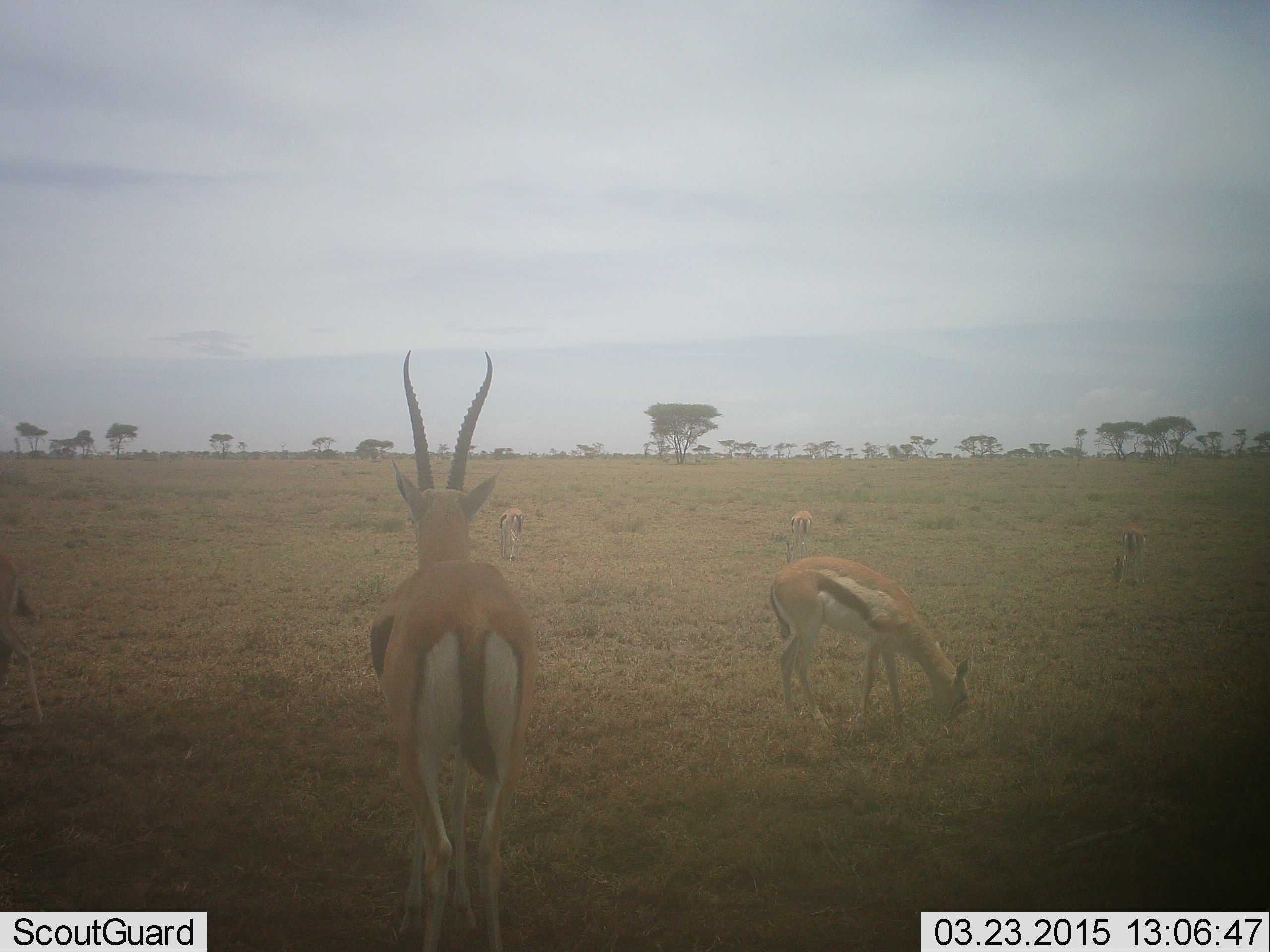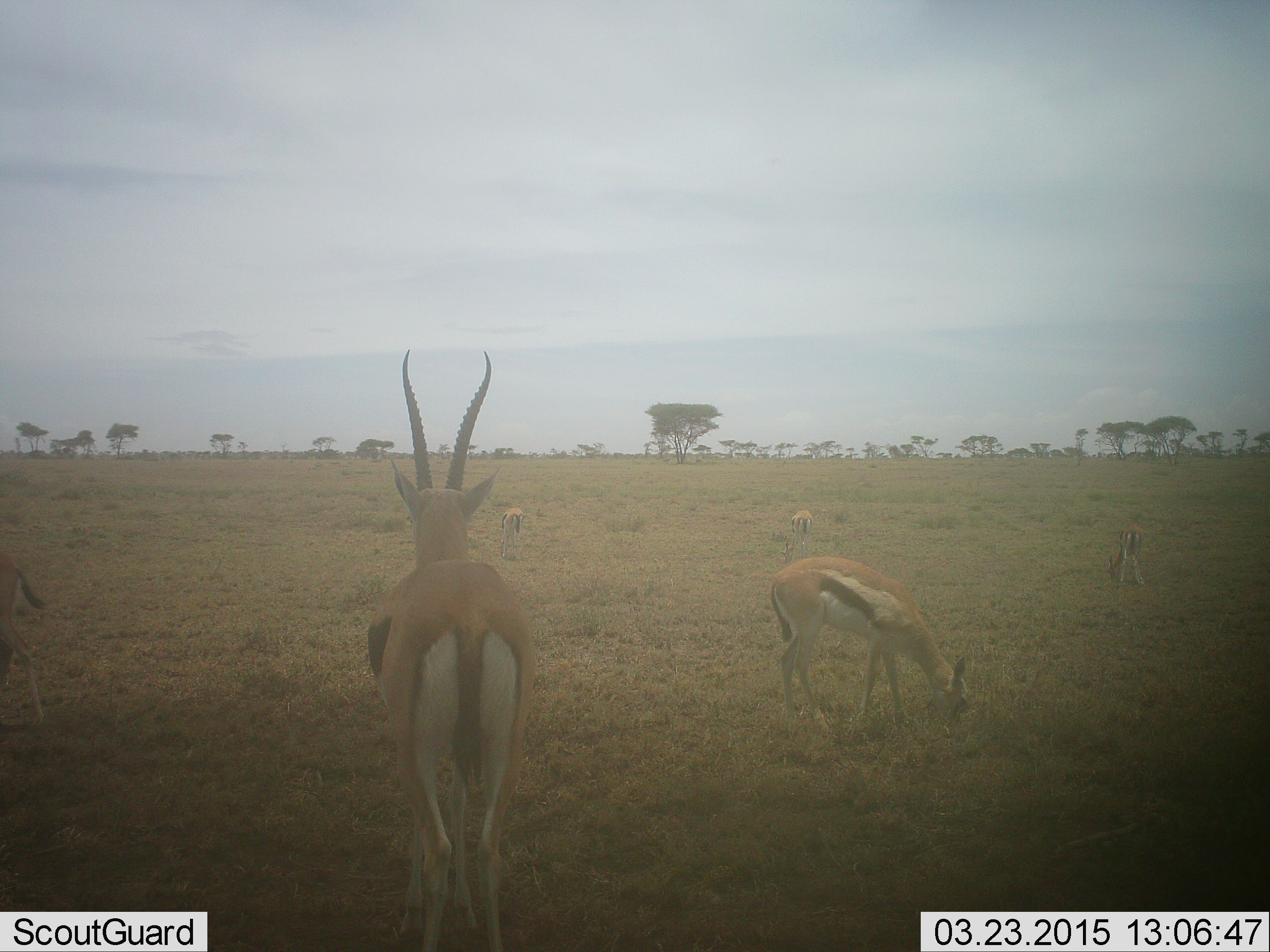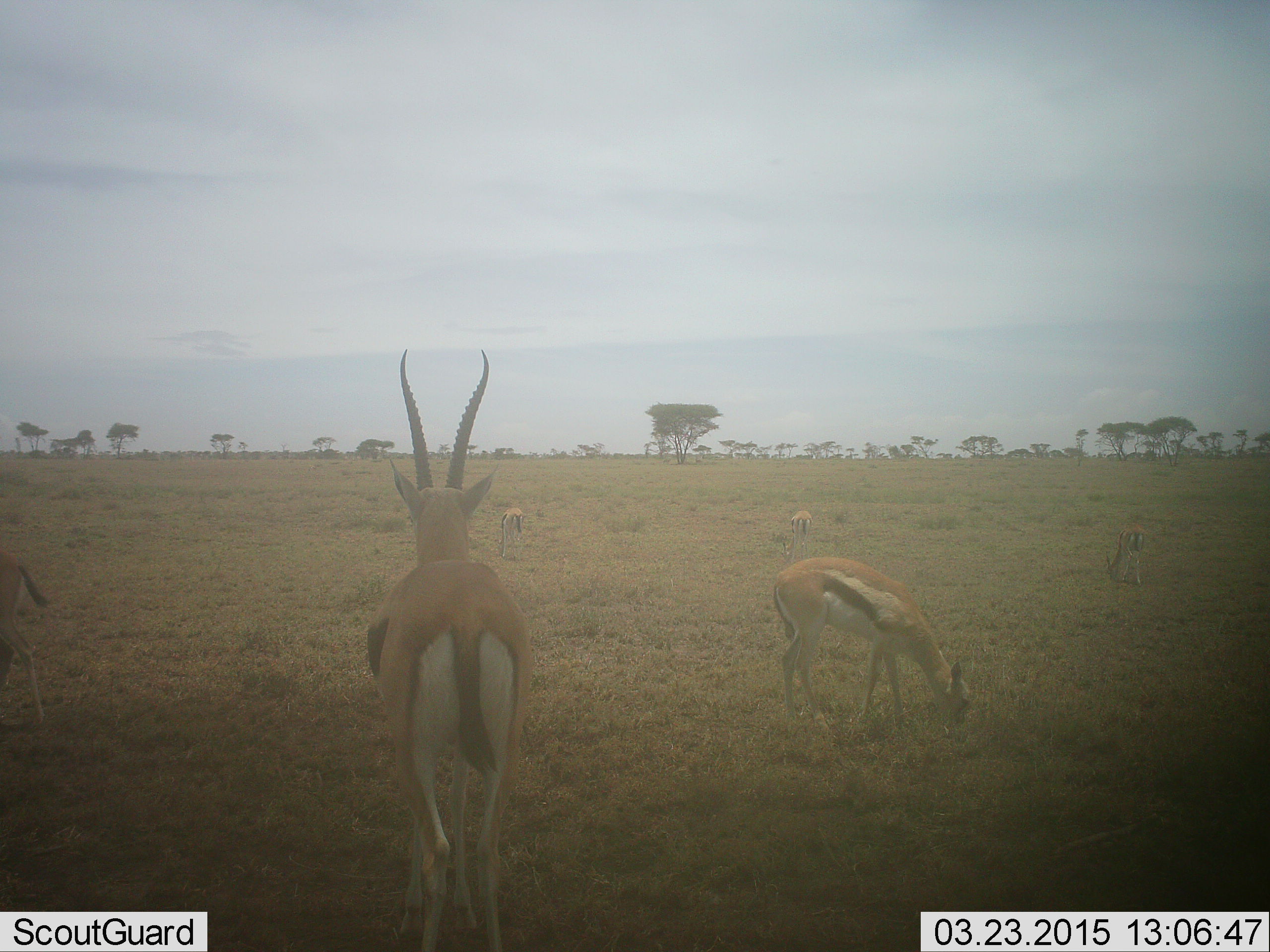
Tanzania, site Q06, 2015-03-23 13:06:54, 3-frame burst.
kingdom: Animalia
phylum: Chordata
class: Mammalia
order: Artiodactyla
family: Bovidae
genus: Eudorcas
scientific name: Eudorcas thomsonii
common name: thomson's gazelle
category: gazellethomsons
Gazellethomsons (thomson's gazelle) (Eudorcas thomsonii), count 6. Behavior (volunteer vote fractions): standing 70%, resting 10%, moving 40%, interacting 0%. Young present (vote fraction): 0%. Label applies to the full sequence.